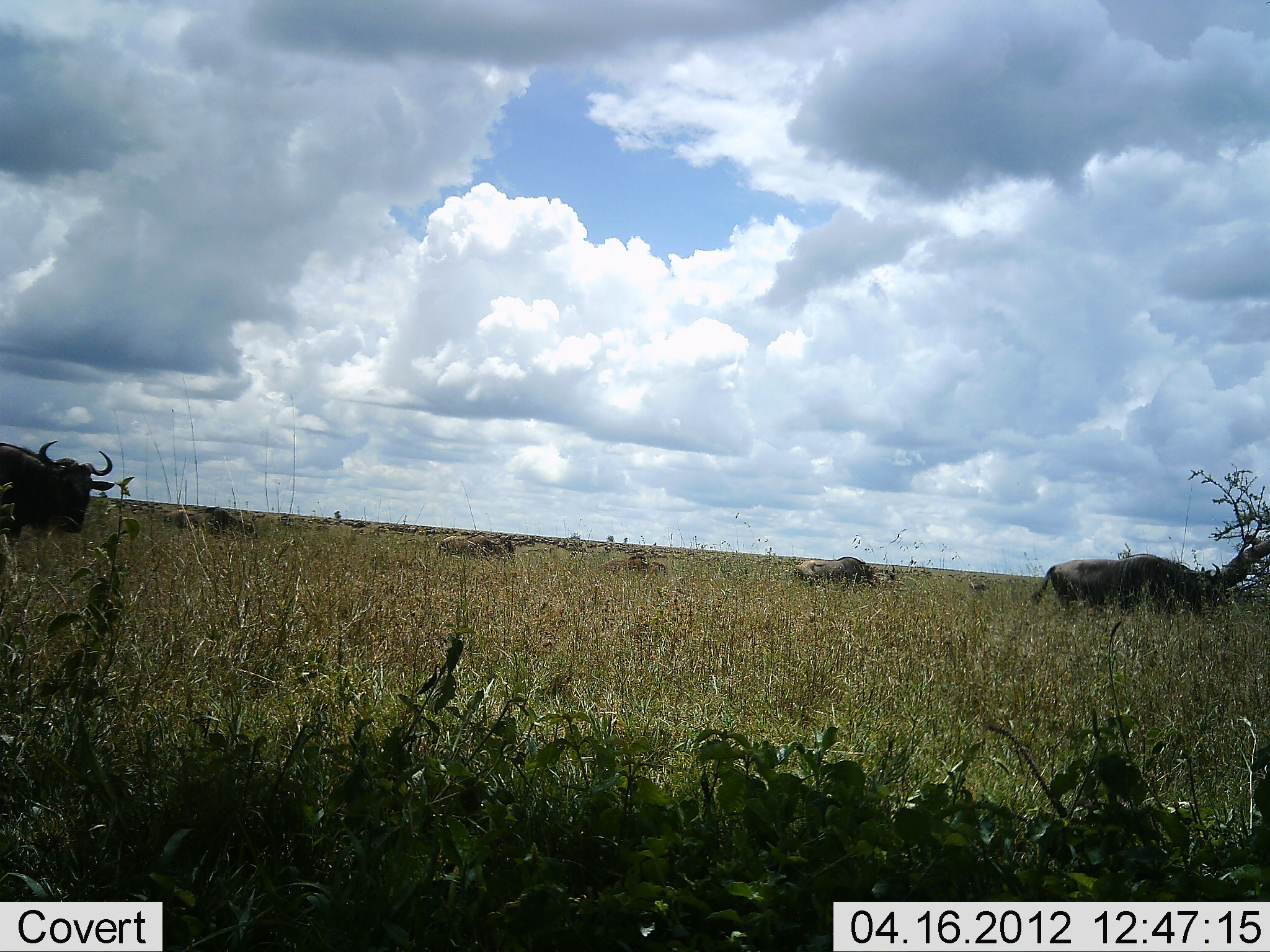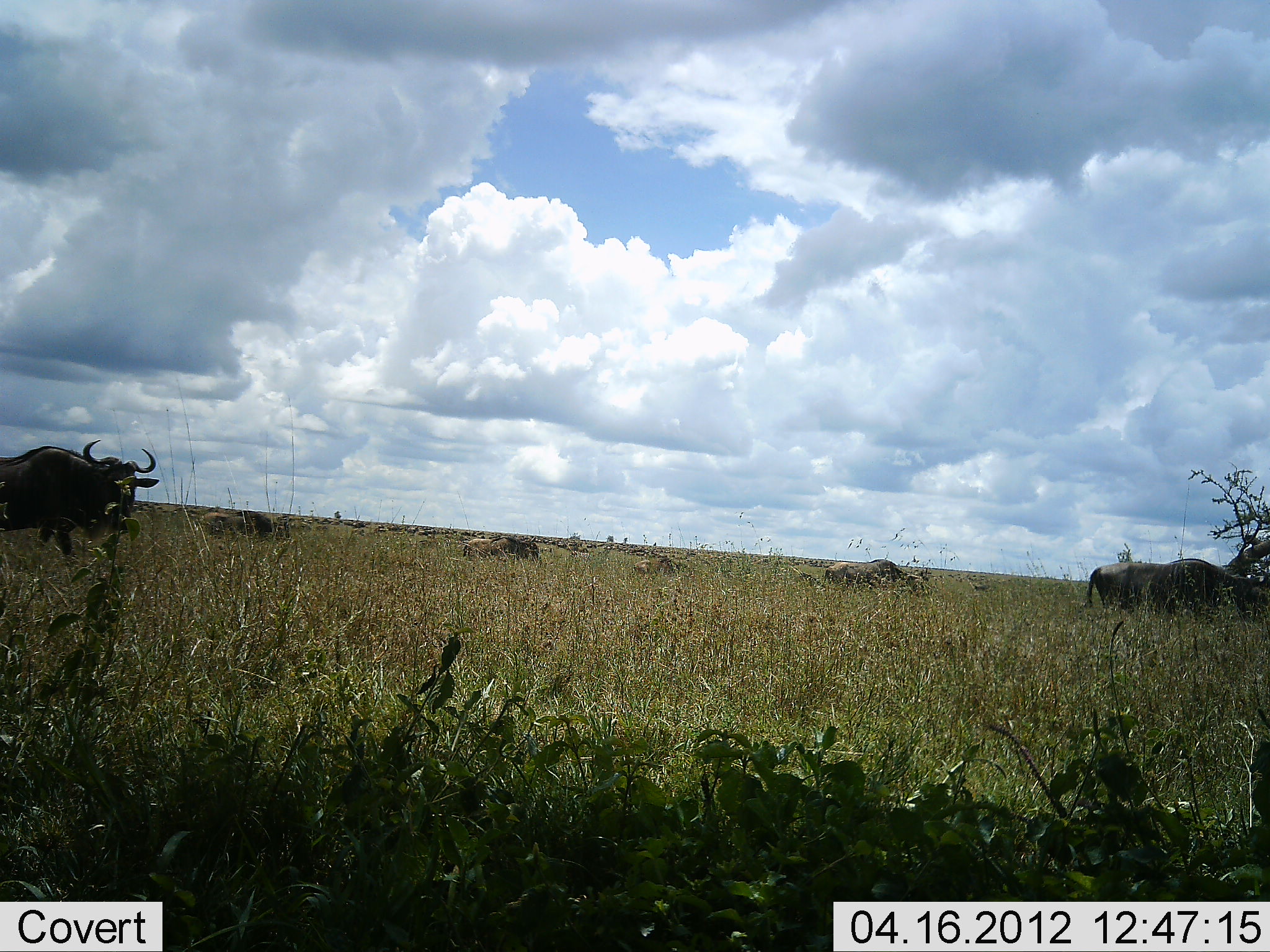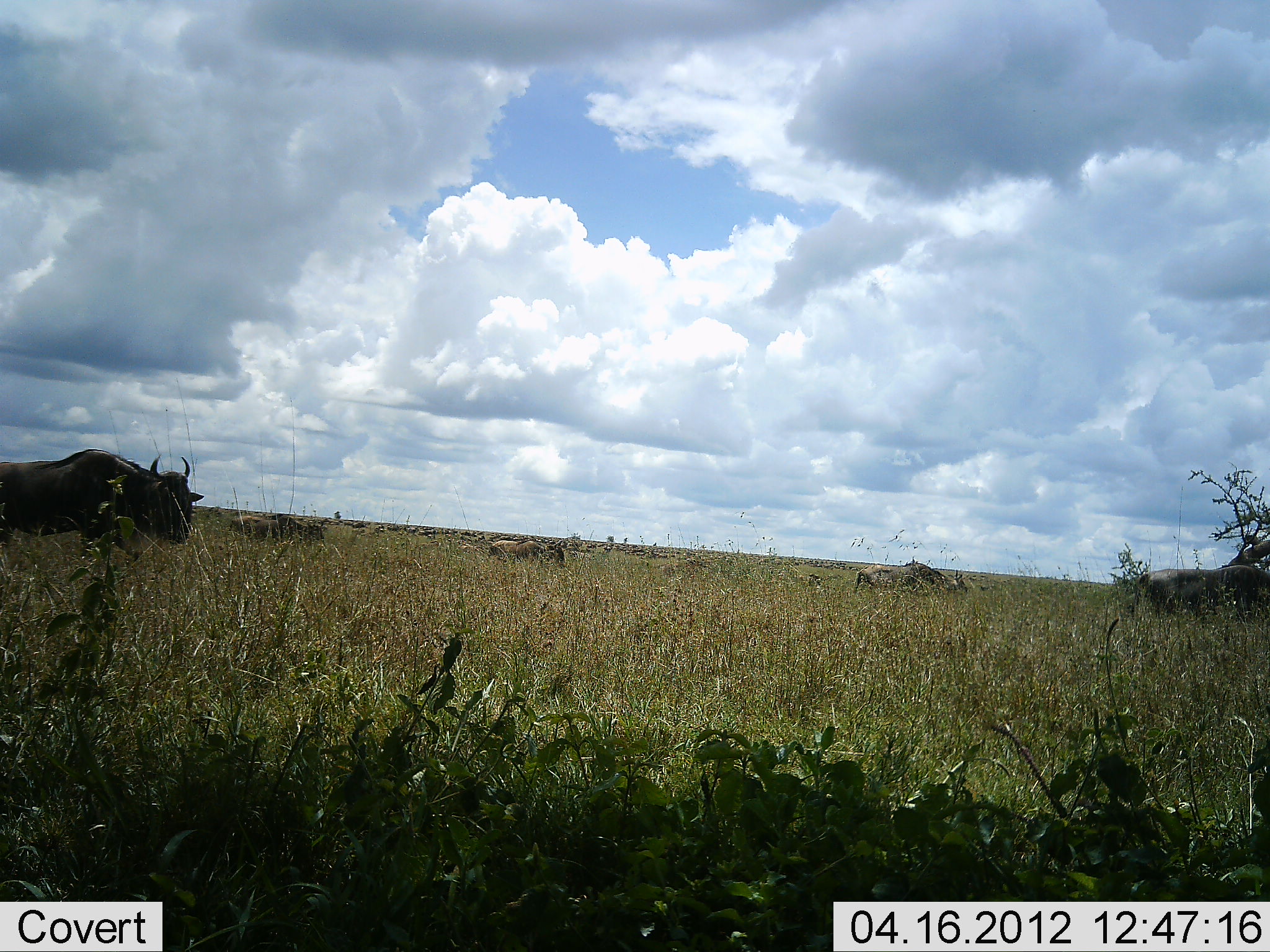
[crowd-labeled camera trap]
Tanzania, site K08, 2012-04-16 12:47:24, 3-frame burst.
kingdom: Animalia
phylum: Chordata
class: Mammalia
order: Artiodactyla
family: Bovidae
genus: Connochaetes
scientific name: Connochaetes taurinus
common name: blue wildebeest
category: wildebeest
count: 7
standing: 18%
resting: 0%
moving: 100%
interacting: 0%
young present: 9%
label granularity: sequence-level